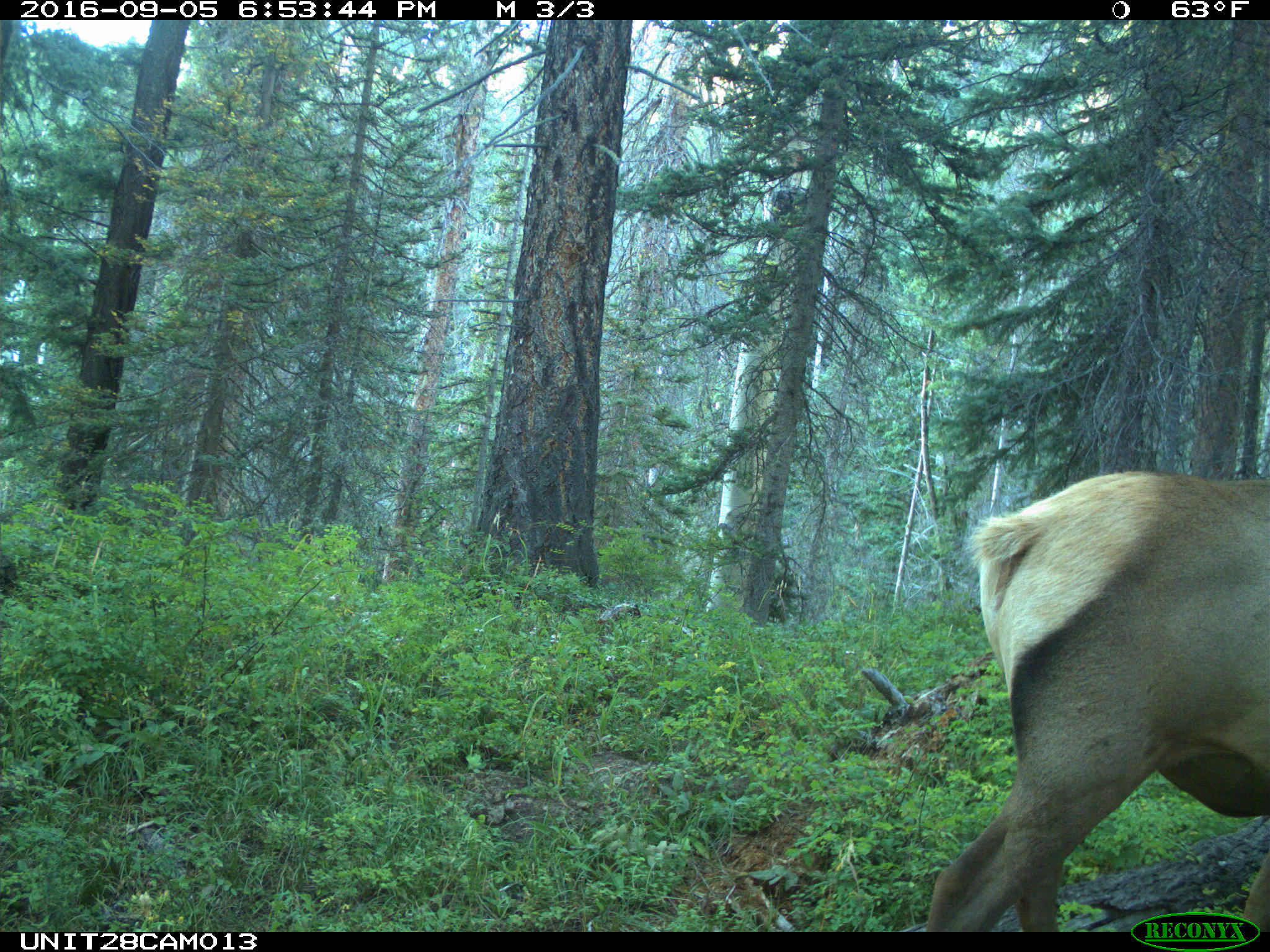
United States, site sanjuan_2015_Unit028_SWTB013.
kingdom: Animalia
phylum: Chordata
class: Mammalia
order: Artiodactyla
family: Cervidae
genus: Cervus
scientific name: Cervus elaphus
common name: red deer